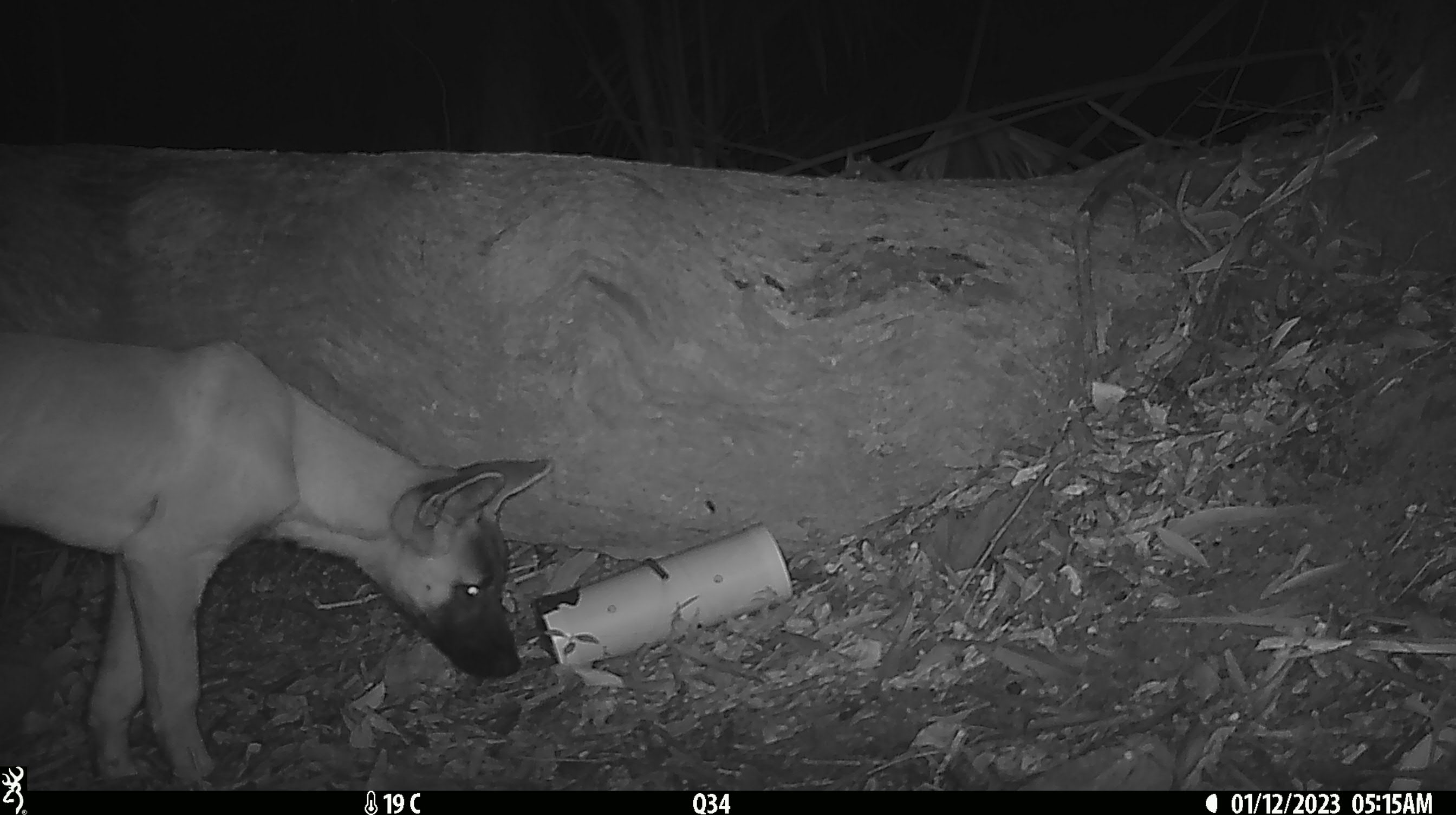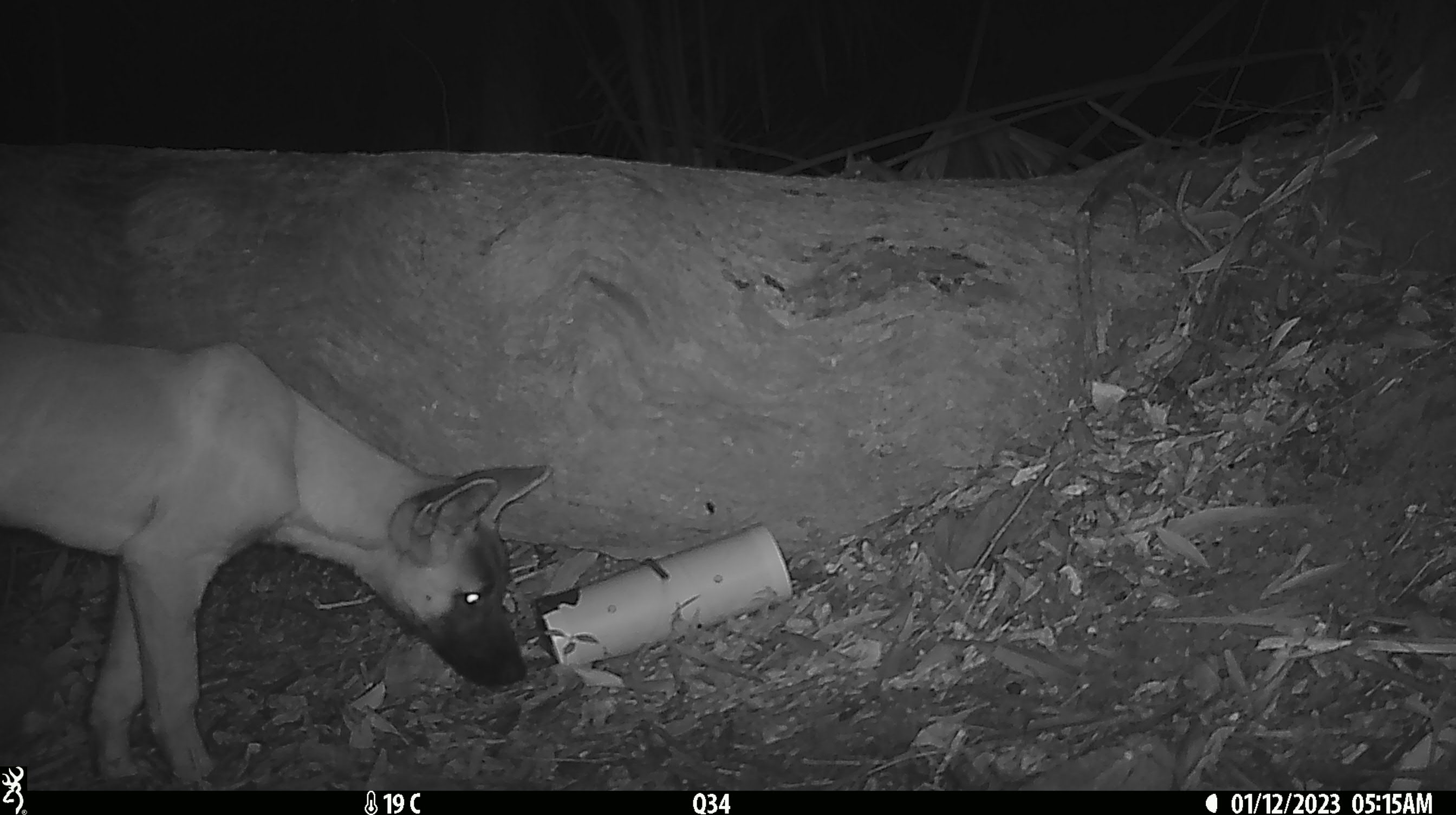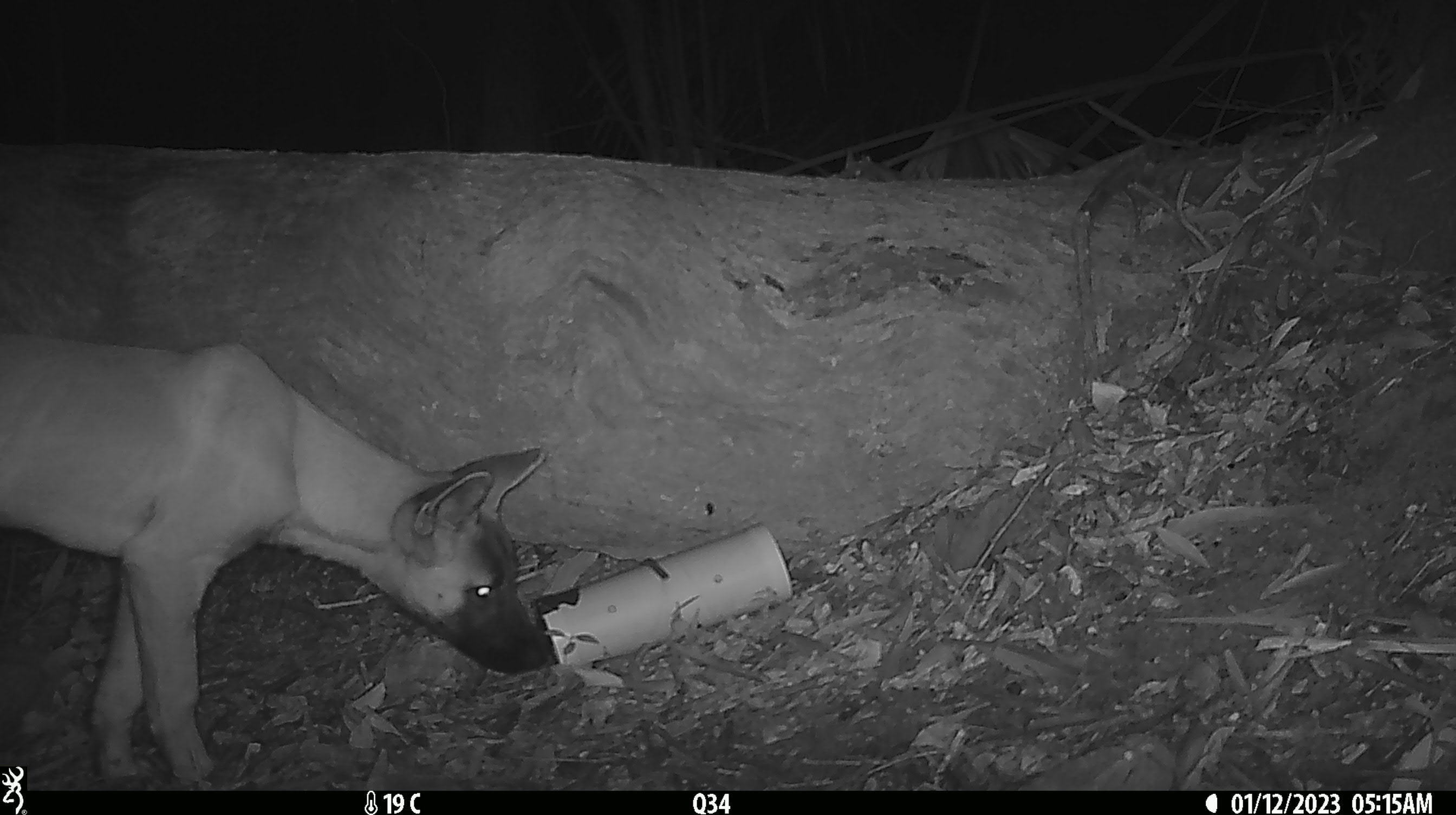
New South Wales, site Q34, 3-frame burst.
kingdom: Animalia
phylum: Chordata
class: Mammalia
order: Carnivora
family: Canidae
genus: Canis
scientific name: Canis familiaris dingo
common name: dingo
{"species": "dingo (Canis familiaris dingo)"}